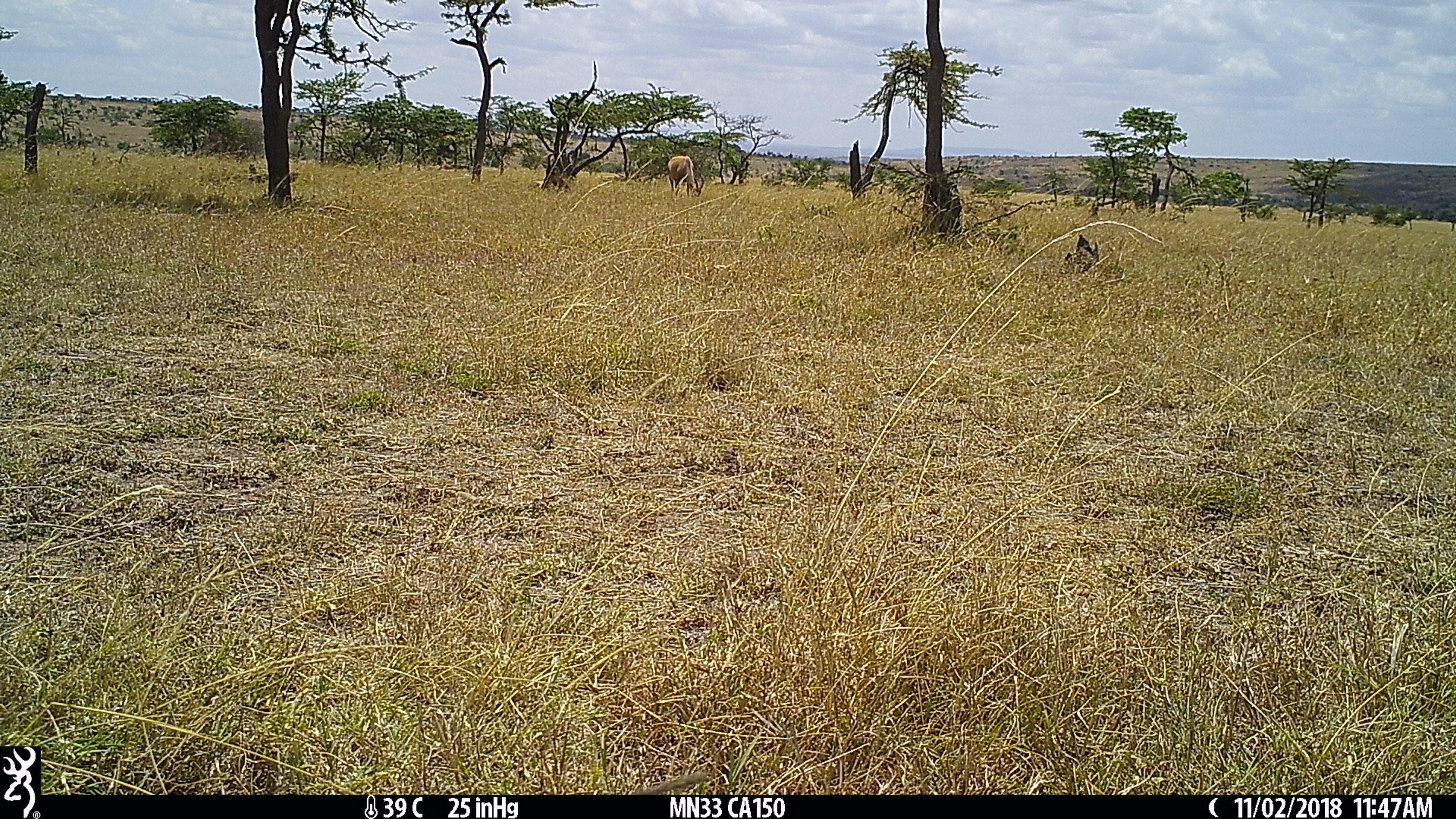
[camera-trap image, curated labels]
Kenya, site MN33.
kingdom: Animalia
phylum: Chordata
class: Mammalia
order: Artiodactyla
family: Bovidae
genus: Damaliscus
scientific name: Damaliscus lunatus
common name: topi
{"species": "topi (Damaliscus lunatus)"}